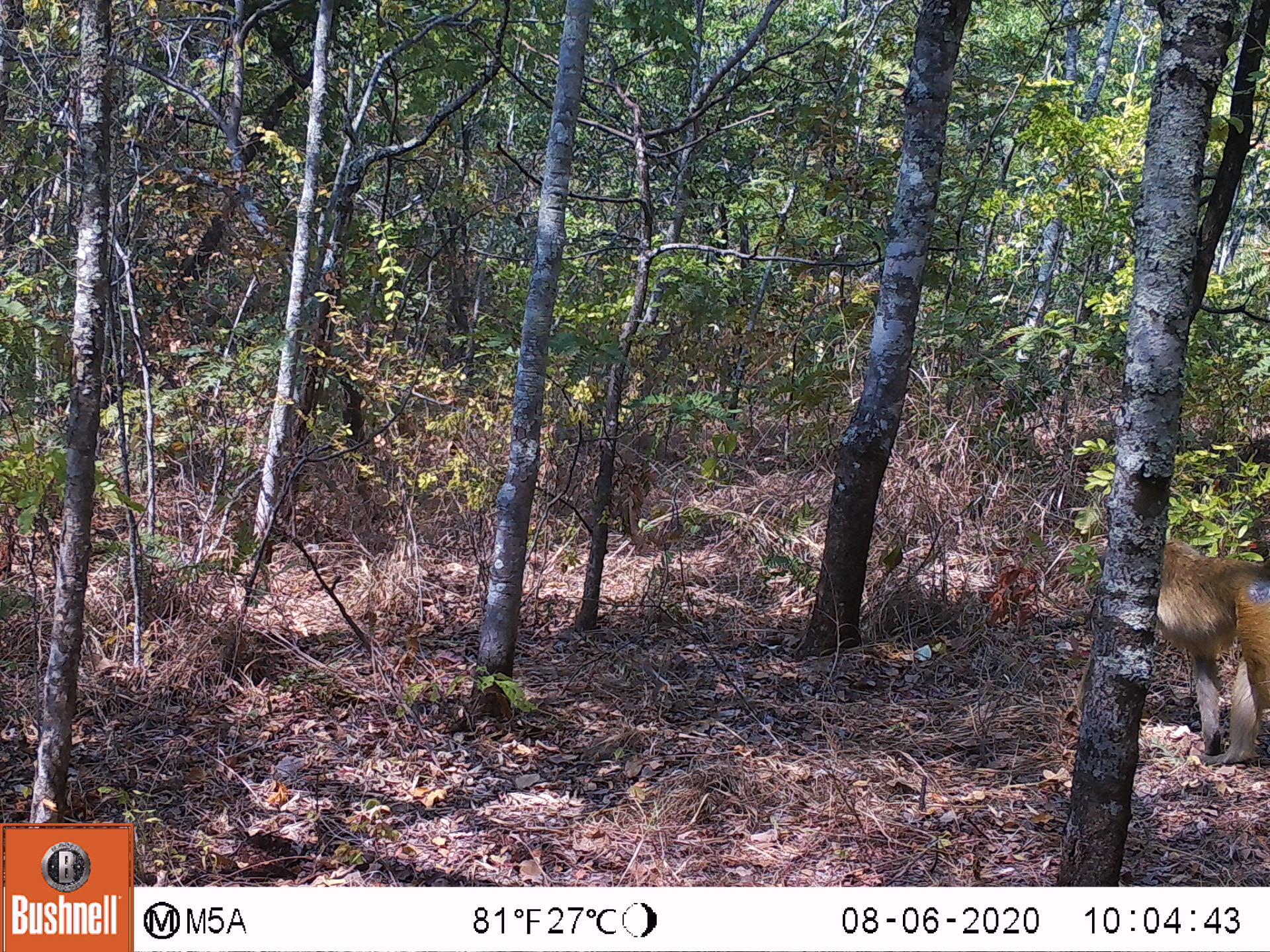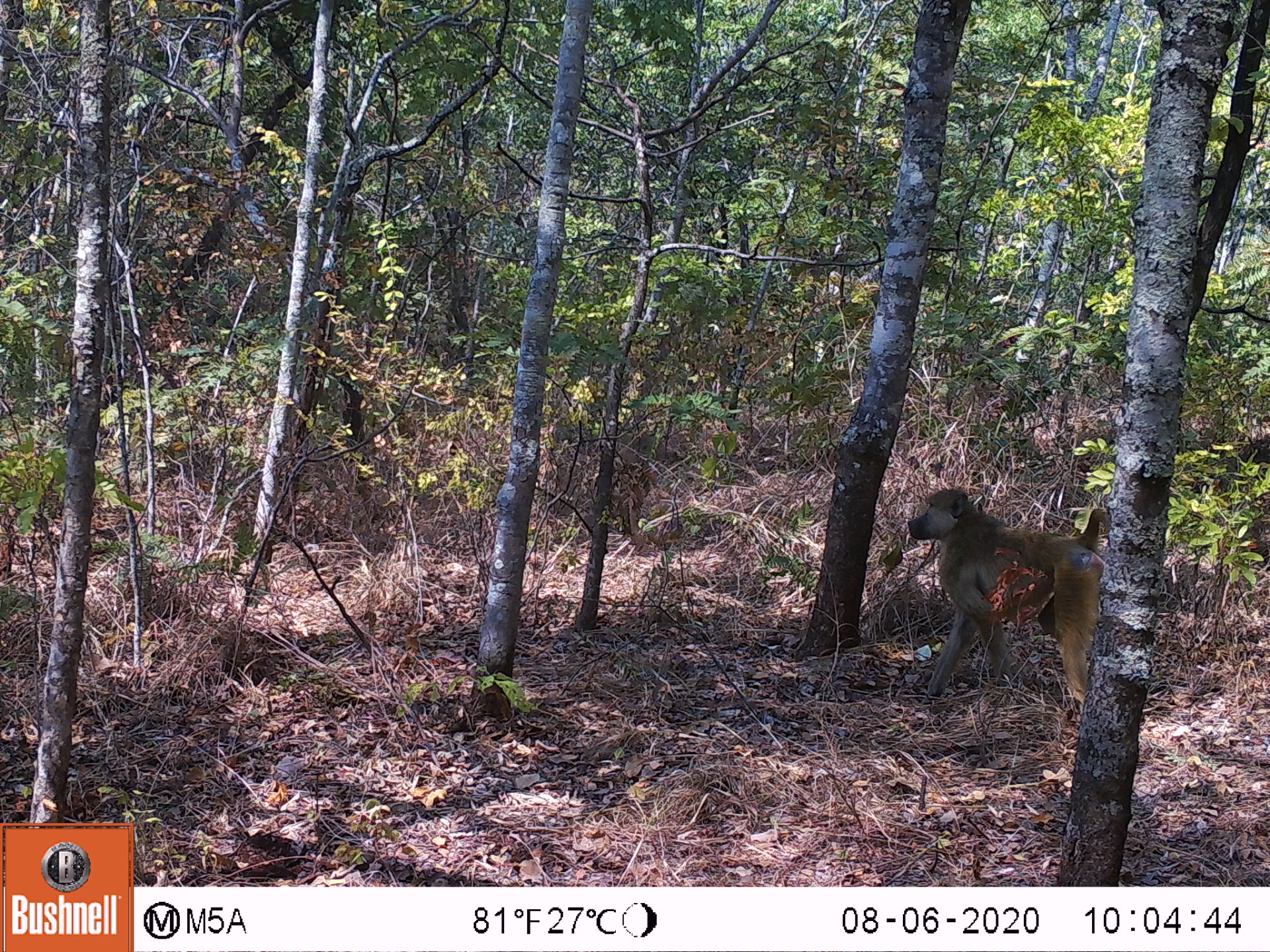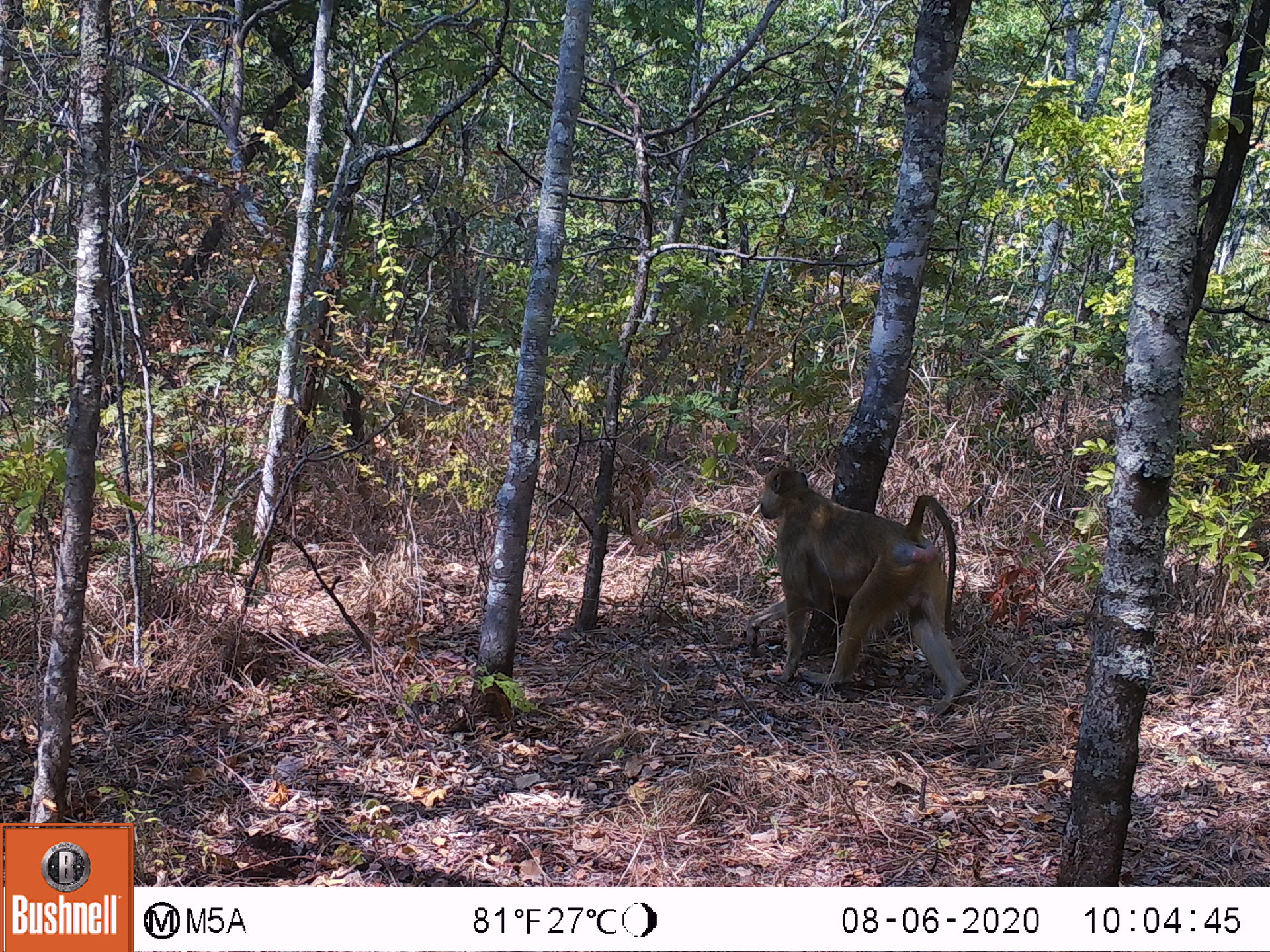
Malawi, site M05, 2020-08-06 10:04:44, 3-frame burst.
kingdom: Animalia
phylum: Chordata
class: Mammalia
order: Primates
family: Cercopithecidae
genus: Papio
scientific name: Papio cynocephalus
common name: yellow baboon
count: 1